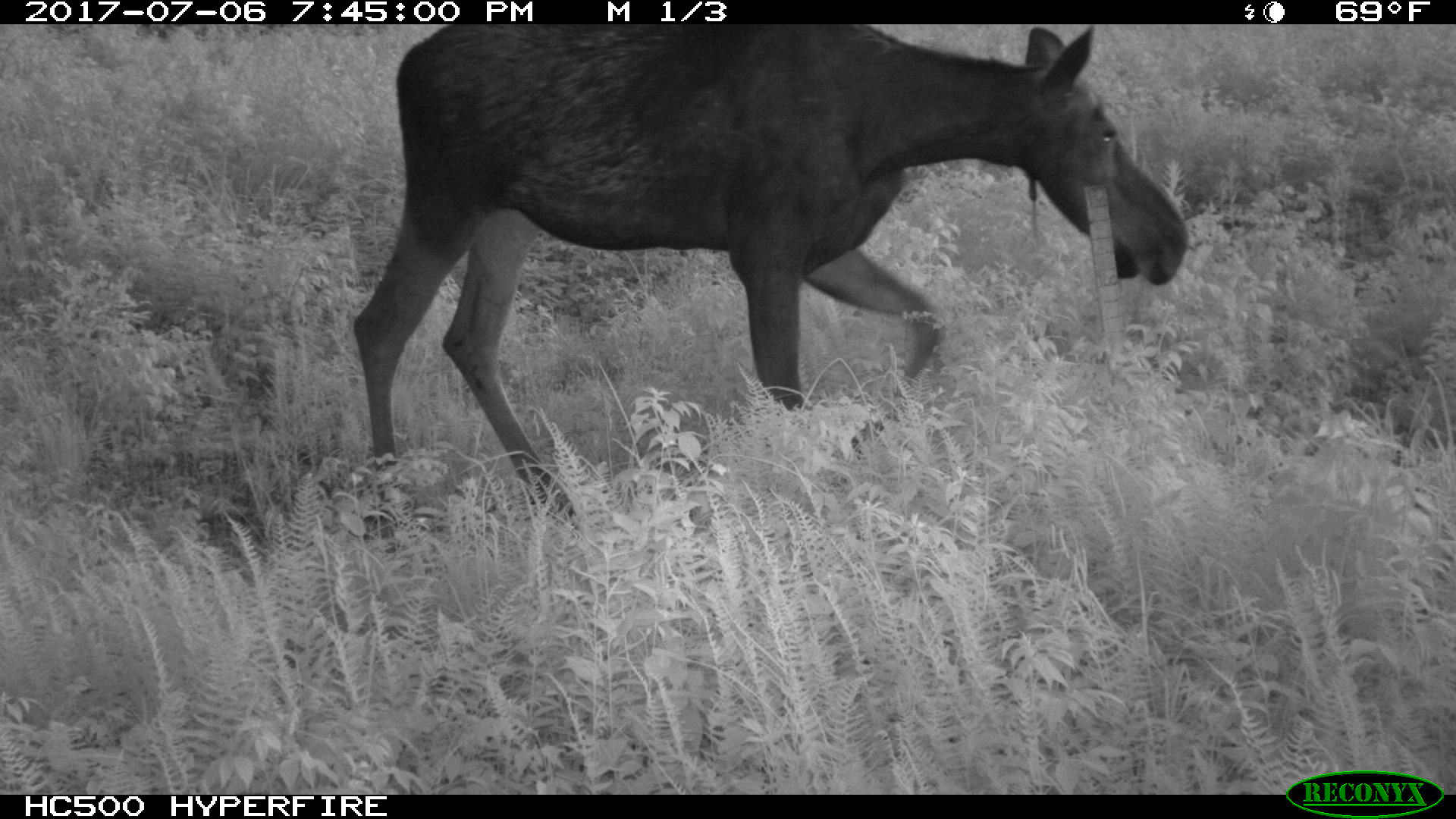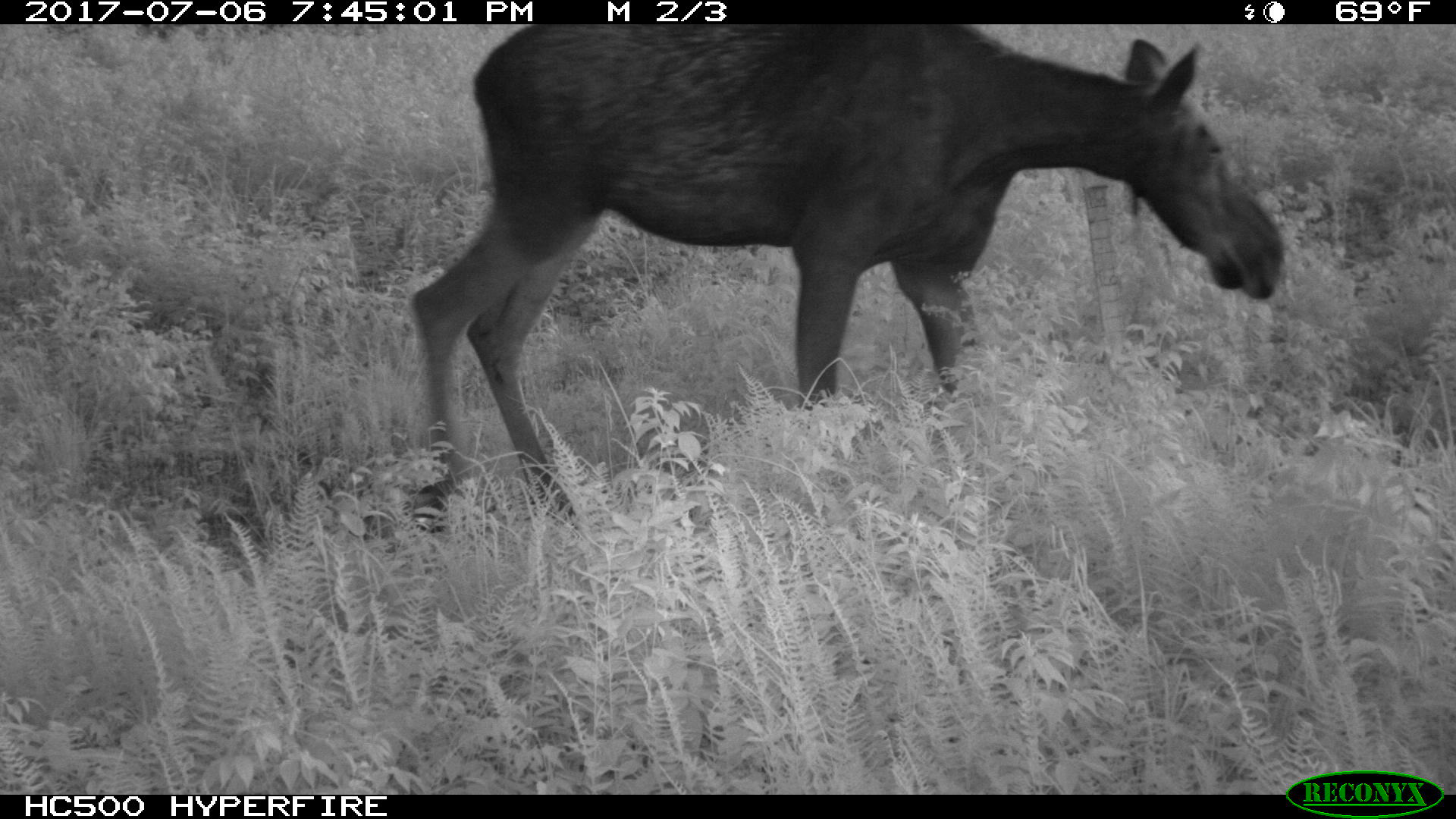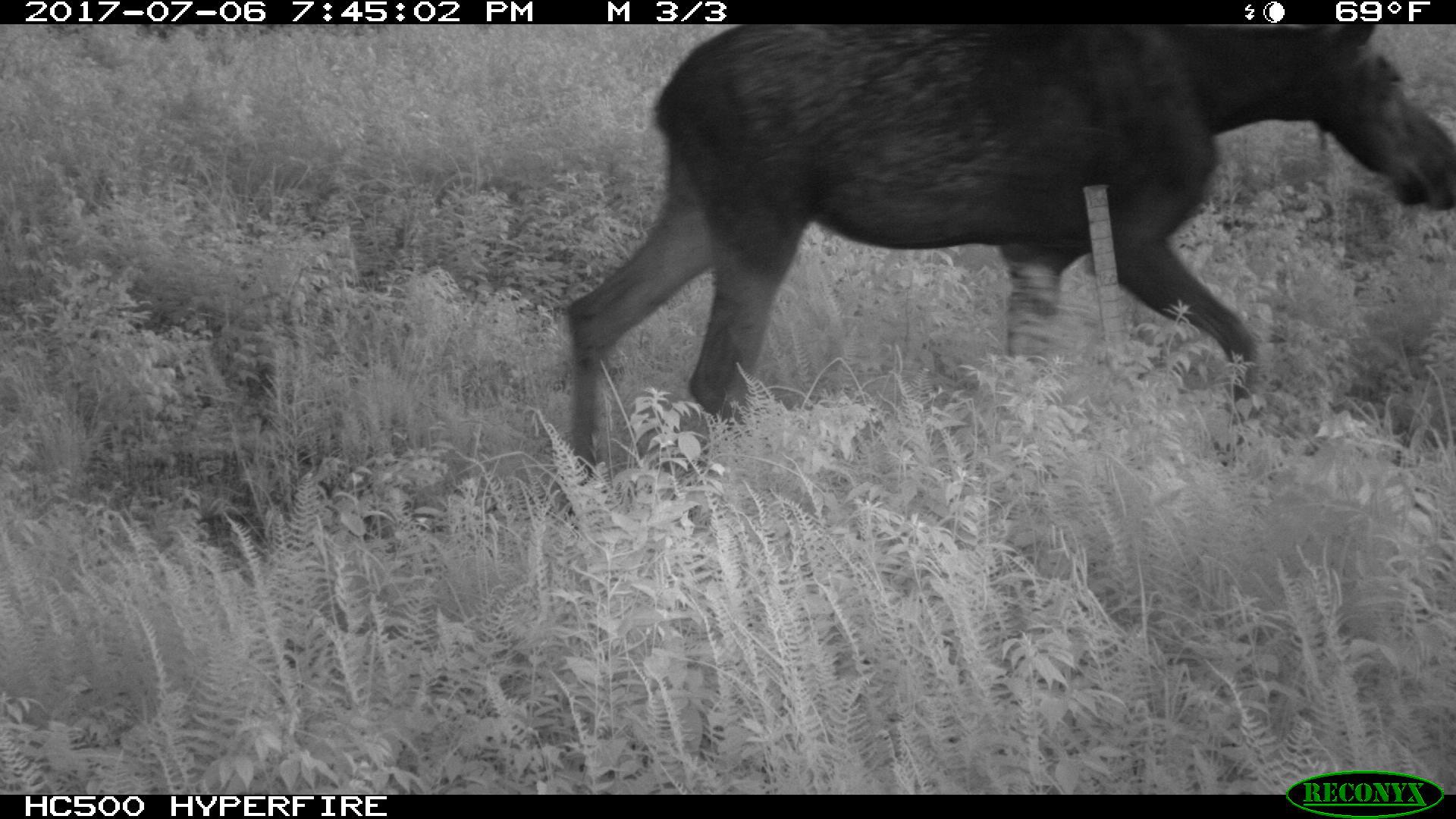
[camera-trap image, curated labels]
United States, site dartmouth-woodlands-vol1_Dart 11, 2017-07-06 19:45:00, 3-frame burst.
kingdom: Animalia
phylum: Chordata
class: Mammalia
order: Artiodactyla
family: Cervidae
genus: Alces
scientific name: Alces alces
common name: moose